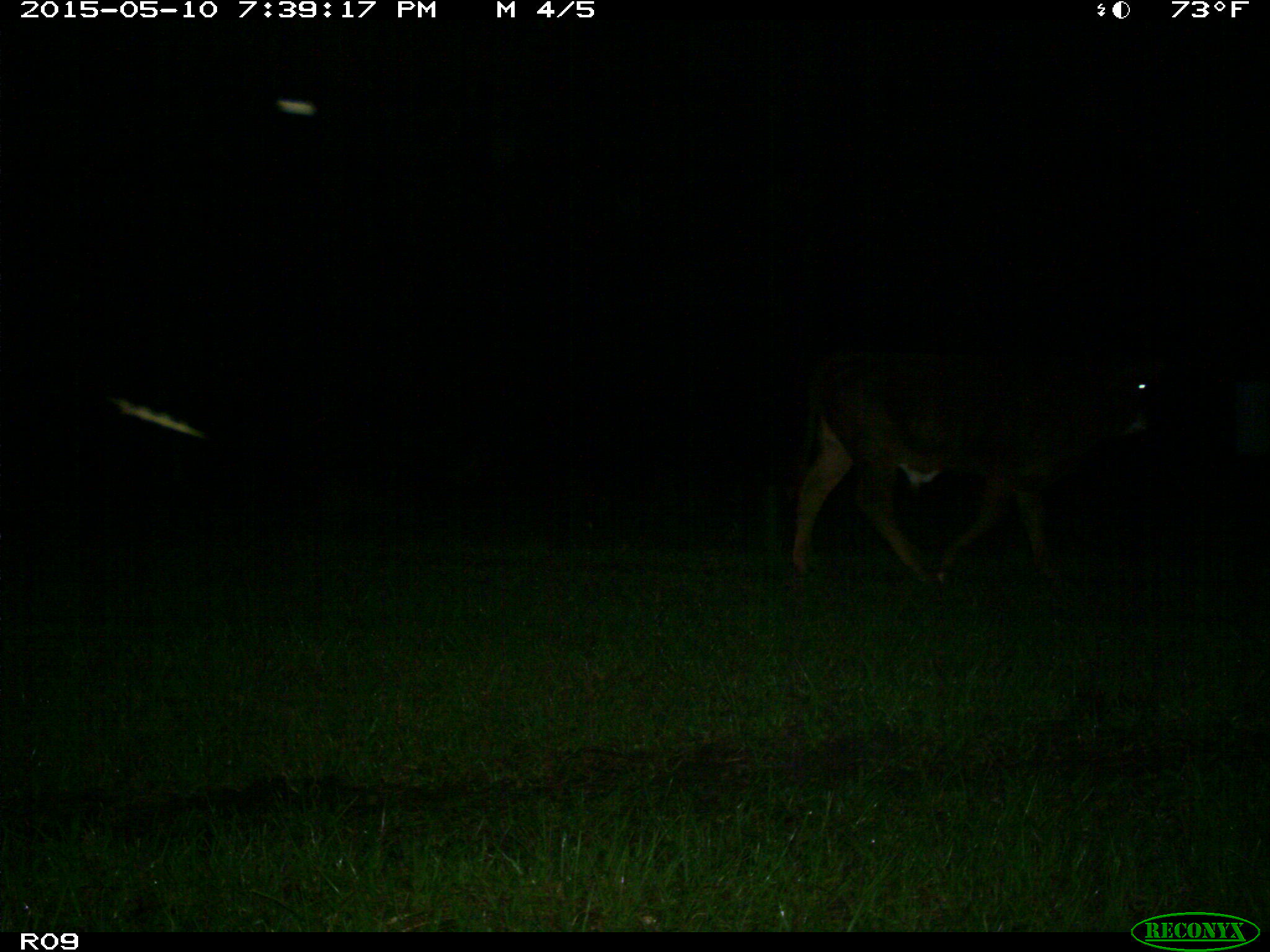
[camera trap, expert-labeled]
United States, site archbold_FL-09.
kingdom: Animalia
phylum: Chordata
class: Mammalia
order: Artiodactyla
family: Bovidae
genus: Bos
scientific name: Bos taurus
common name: domestic cow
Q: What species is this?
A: Bos taurus (domestic cow).